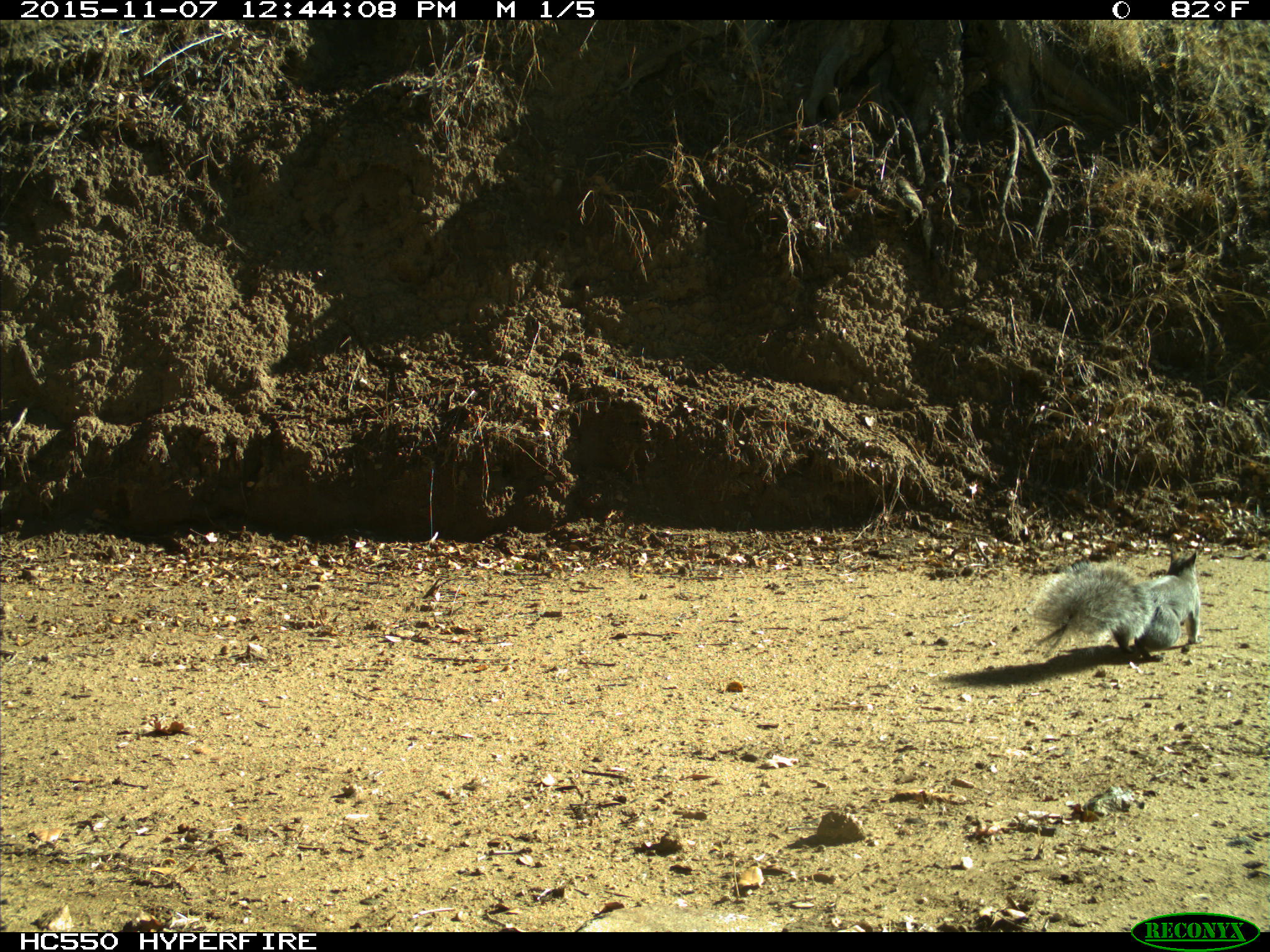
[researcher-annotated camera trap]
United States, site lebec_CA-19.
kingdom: Animalia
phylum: Chordata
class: Mammalia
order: Rodentia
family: Sciuridae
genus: Sciurus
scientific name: Sciurus carolinensis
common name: eastern gray squirrel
Sciurus carolinensis (eastern gray squirrel).